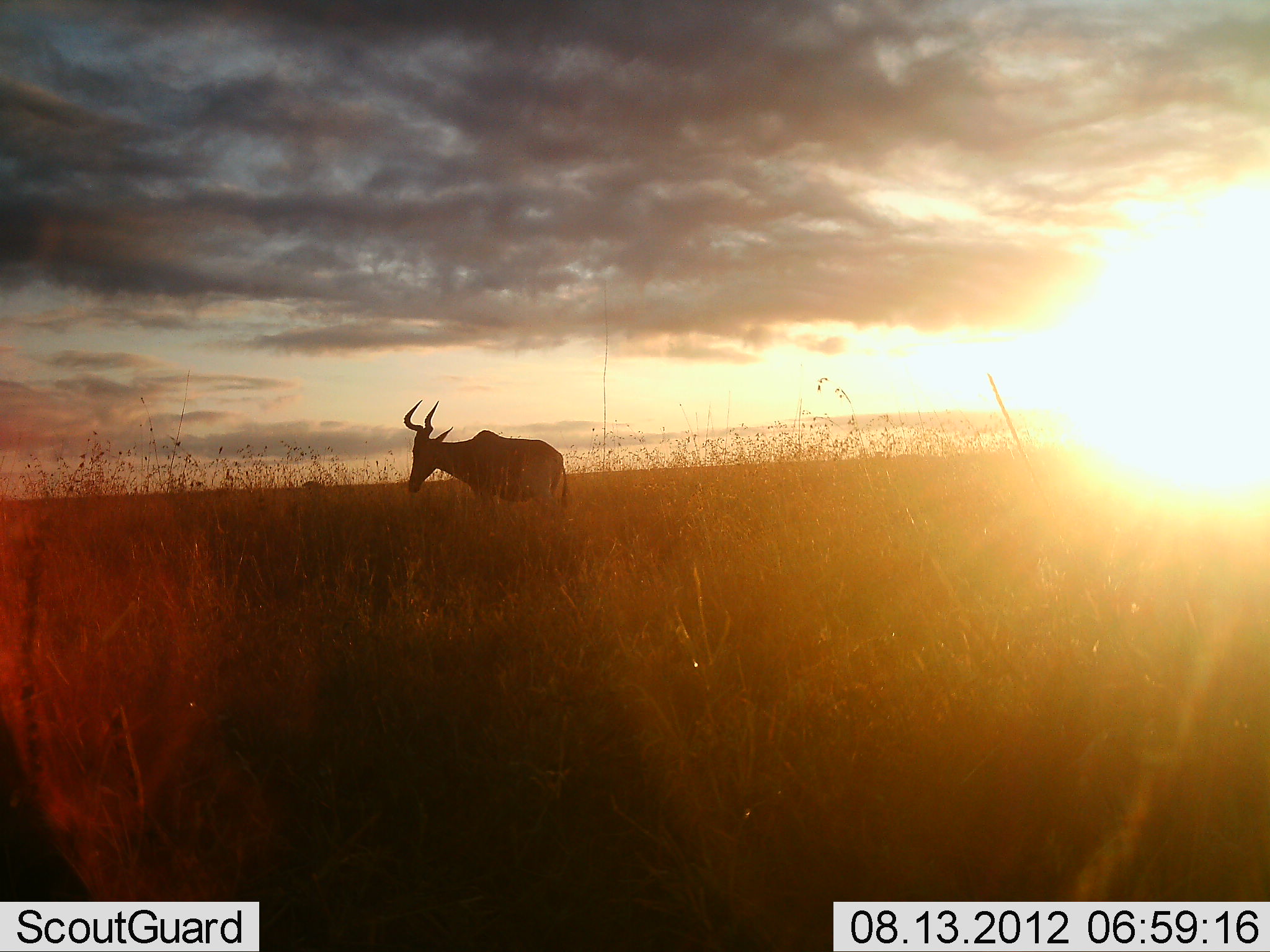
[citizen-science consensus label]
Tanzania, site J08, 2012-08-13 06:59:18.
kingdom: Animalia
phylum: Chordata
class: Mammalia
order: Artiodactyla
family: Bovidae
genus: Alcelaphus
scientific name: Alcelaphus buselaphus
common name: hartebeest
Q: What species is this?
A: Hartebeest (Alcelaphus buselaphus).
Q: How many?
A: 1.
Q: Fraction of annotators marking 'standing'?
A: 80%.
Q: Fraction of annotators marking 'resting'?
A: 0%.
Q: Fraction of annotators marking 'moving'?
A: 20%.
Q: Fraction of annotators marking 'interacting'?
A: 0%.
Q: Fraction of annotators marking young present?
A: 0%.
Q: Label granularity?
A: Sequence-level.